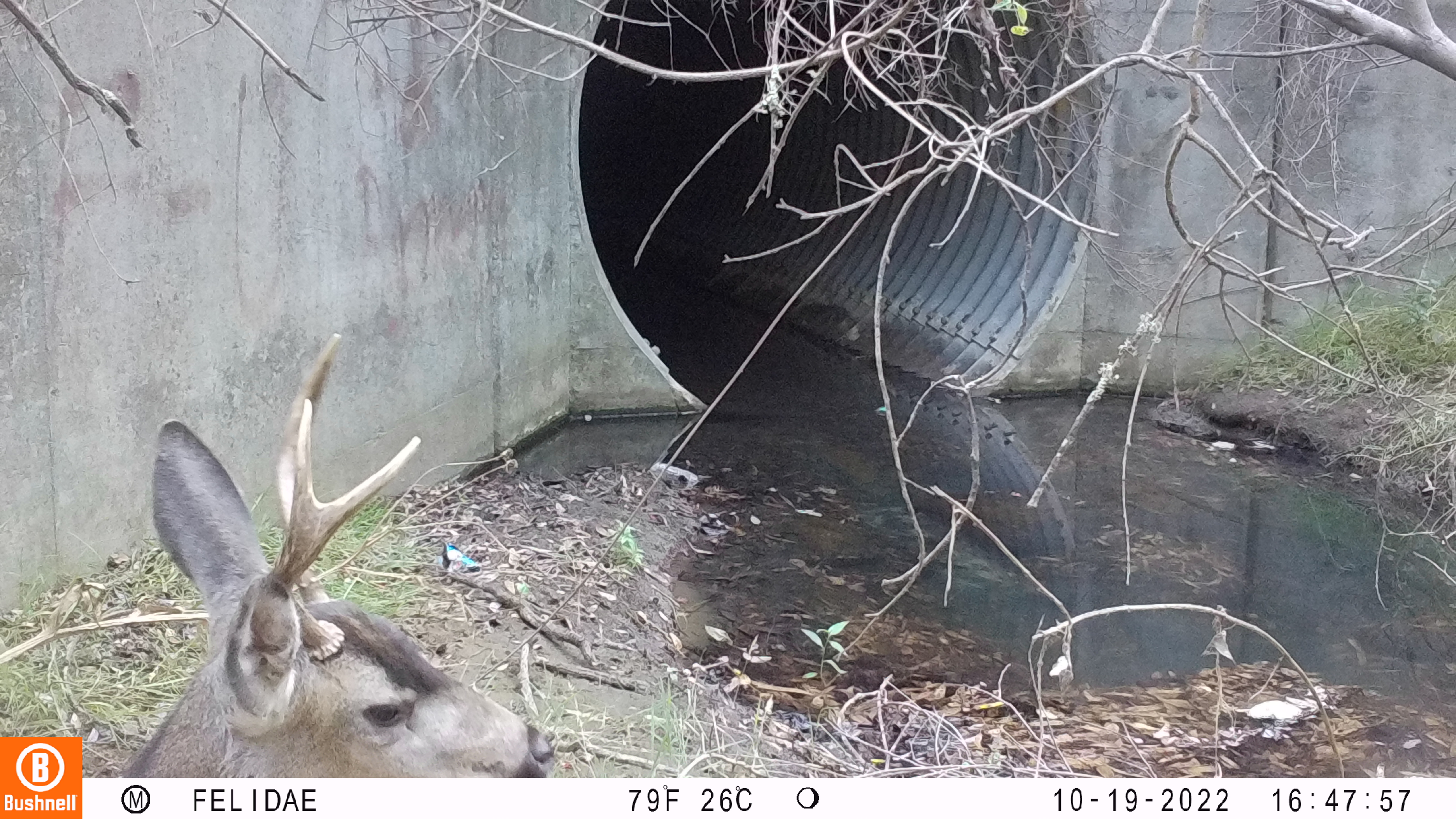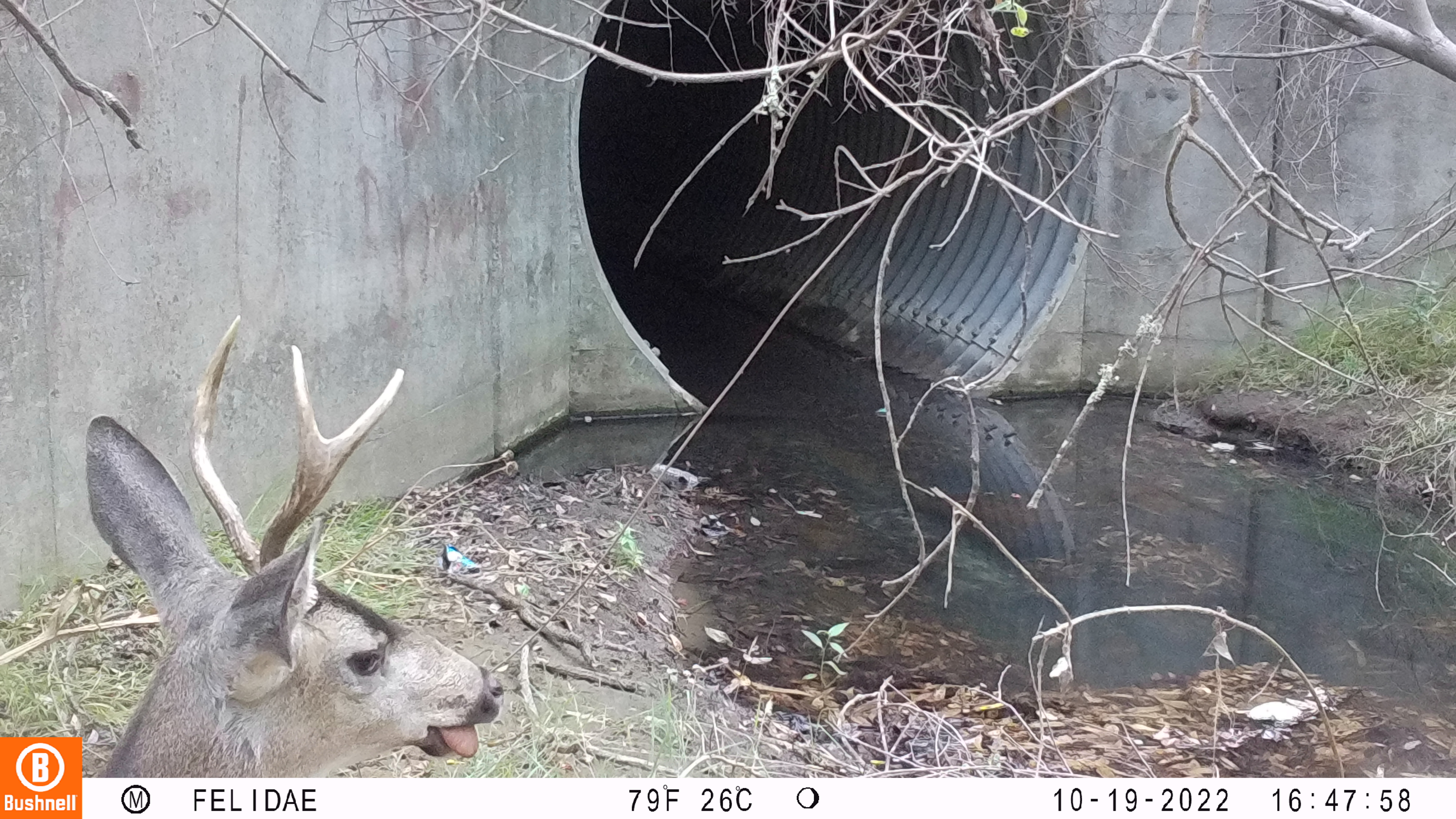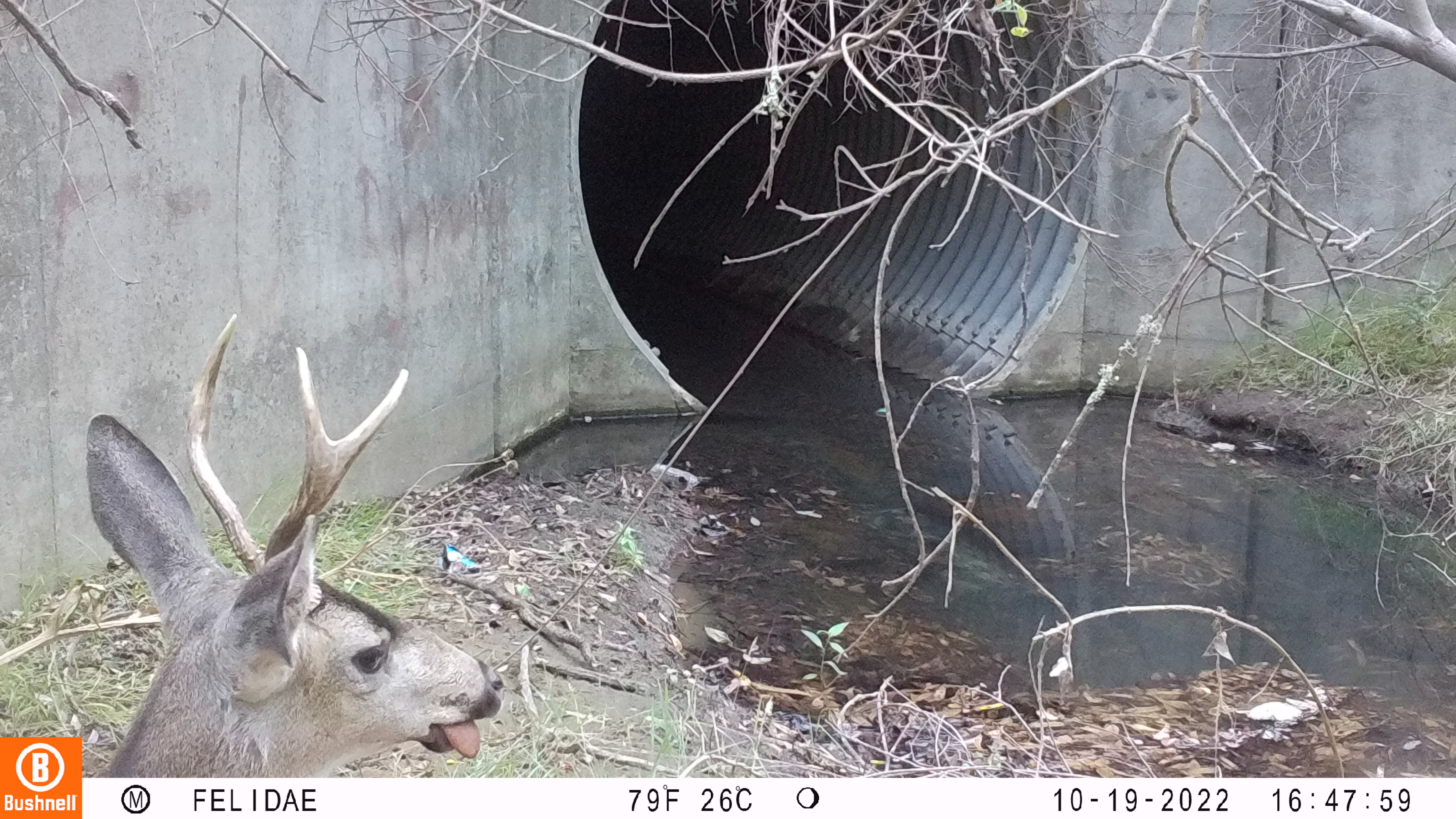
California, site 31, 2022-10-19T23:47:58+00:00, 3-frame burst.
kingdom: Animalia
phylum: Chordata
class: Mammalia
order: Artiodactyla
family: Cervidae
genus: Odocoileus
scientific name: Odocoileus hemionus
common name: mule deer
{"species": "mule deer (Odocoileus hemionus)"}